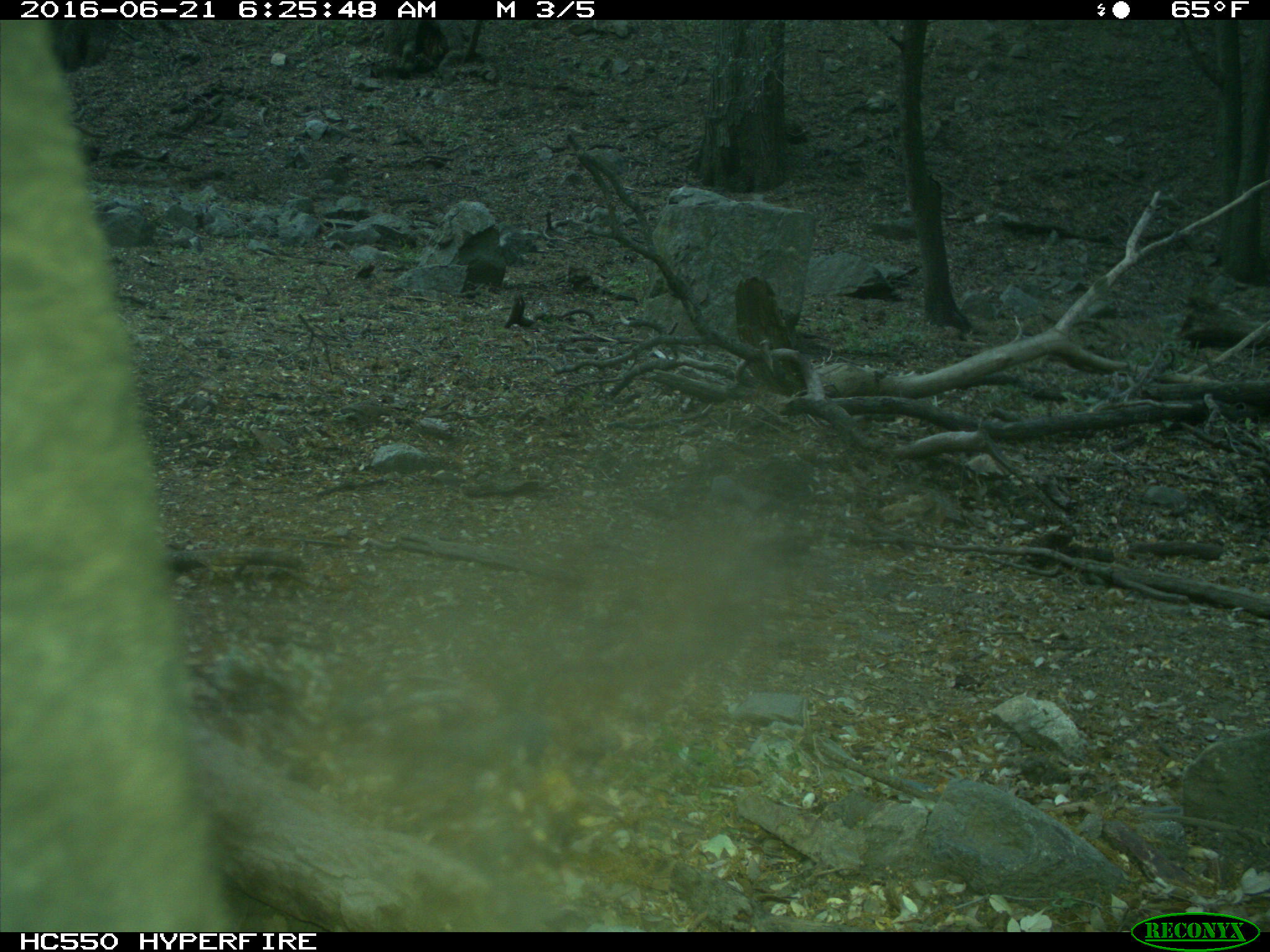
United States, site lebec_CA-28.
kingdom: Animalia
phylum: Chordata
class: Mammalia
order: Artiodactyla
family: Bovidae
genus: Bos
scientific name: Bos taurus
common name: domestic cow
Bos taurus (domestic cow).